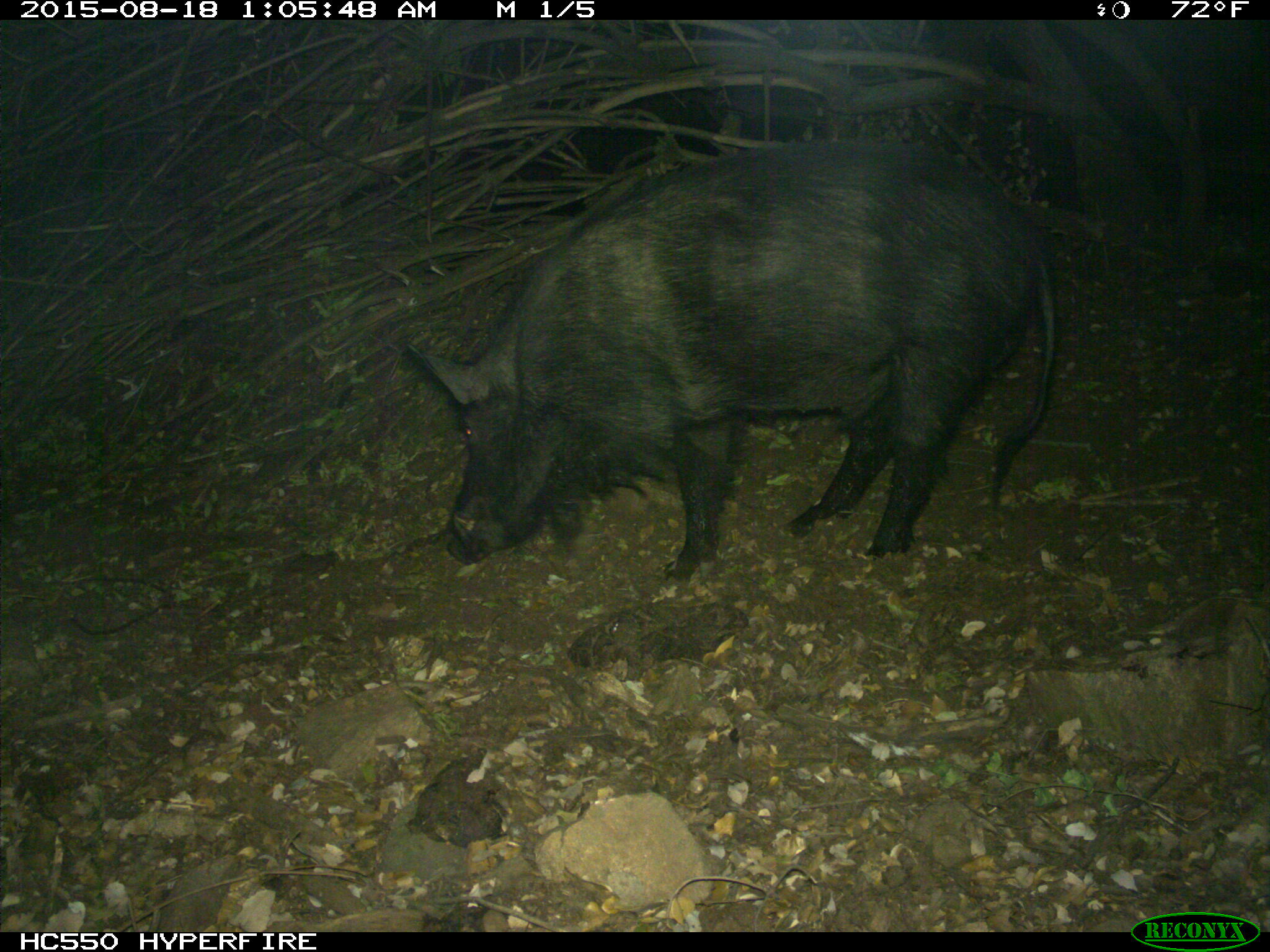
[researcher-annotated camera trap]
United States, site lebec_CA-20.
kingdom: Animalia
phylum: Chordata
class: Mammalia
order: Artiodactyla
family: Suidae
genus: Sus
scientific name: Sus scrofa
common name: wild boar